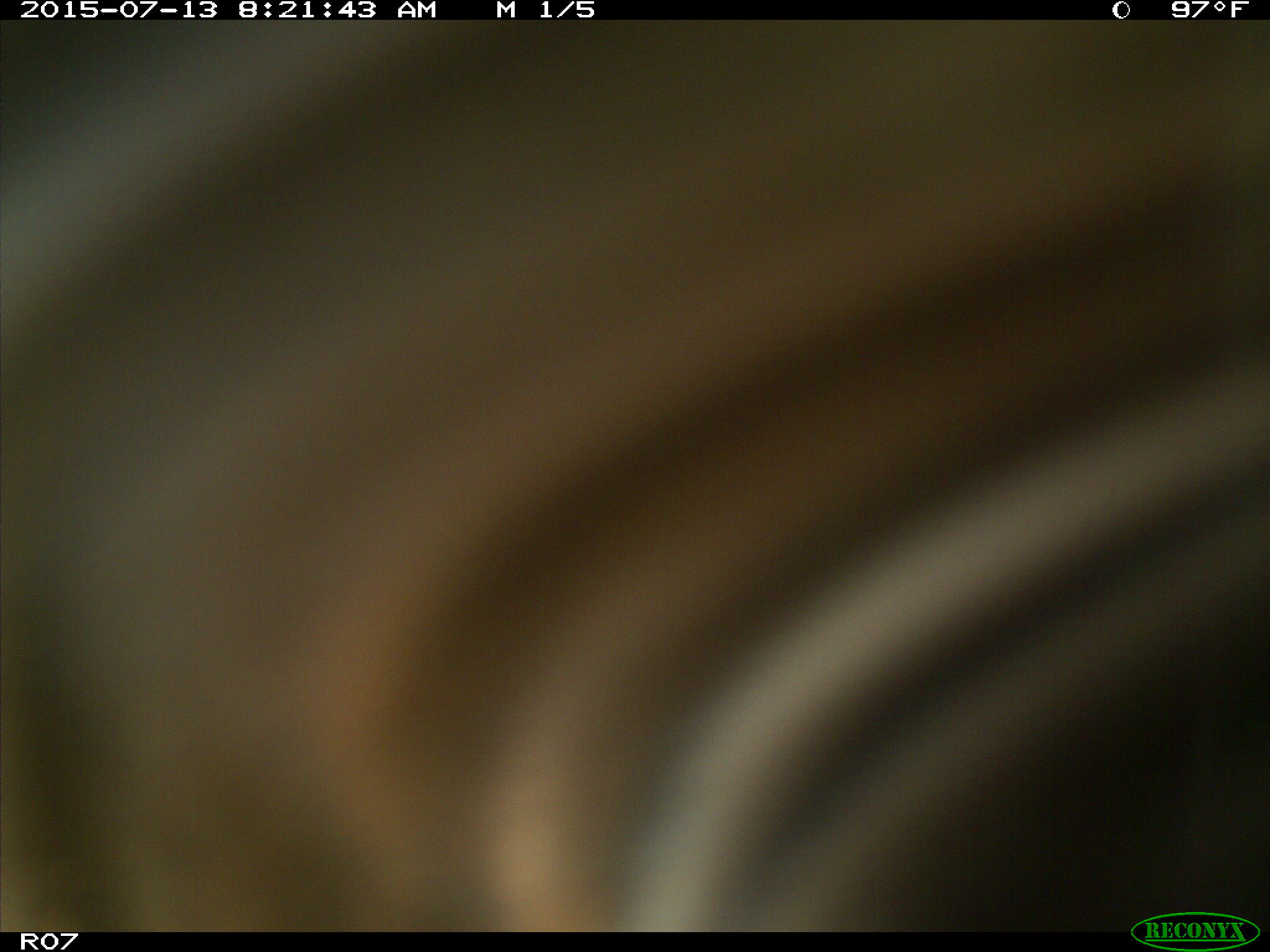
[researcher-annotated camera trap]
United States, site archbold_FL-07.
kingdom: Animalia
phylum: Chordata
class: Mammalia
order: Artiodactyla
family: Bovidae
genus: Bos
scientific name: Bos taurus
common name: domestic cow